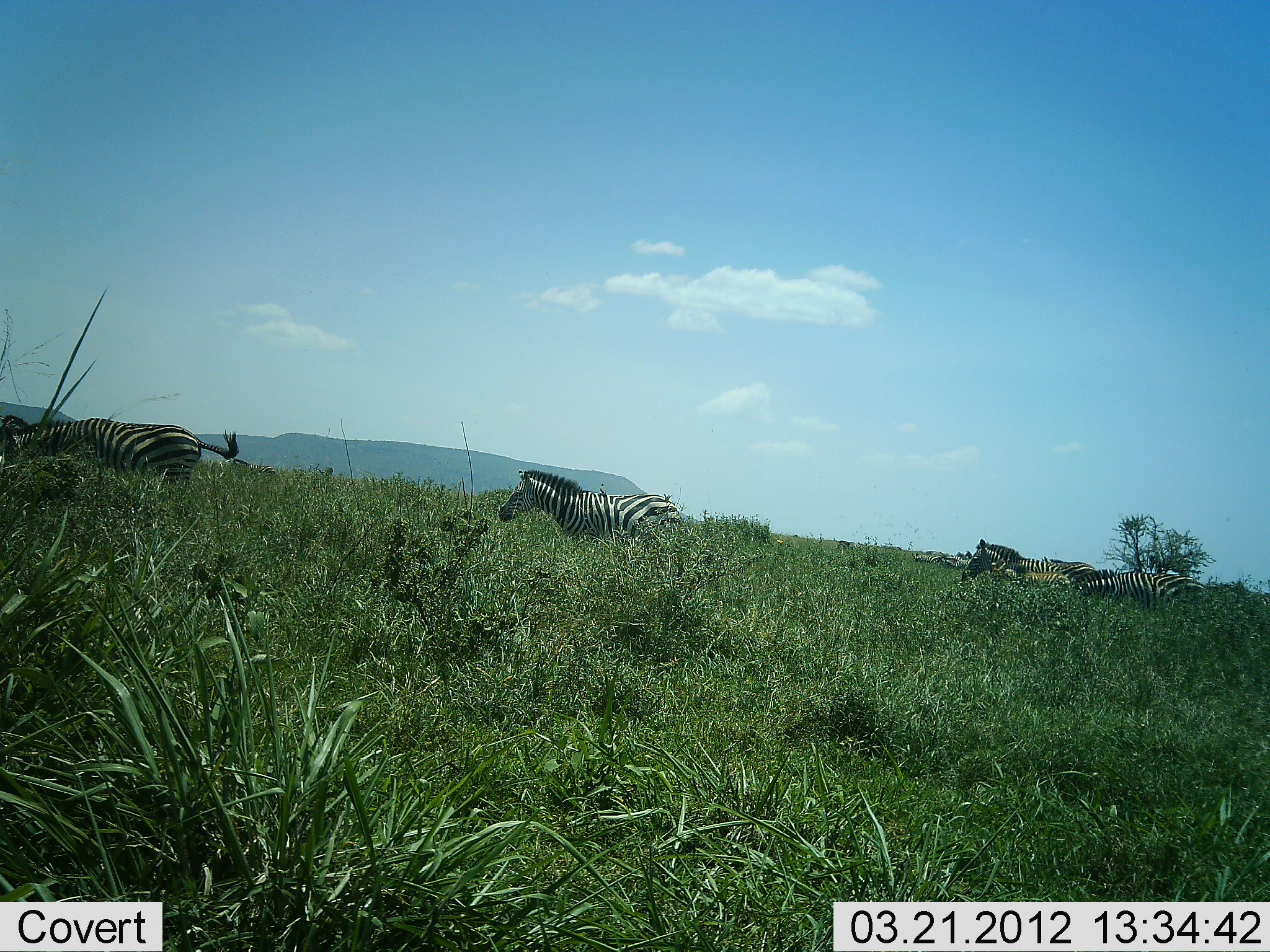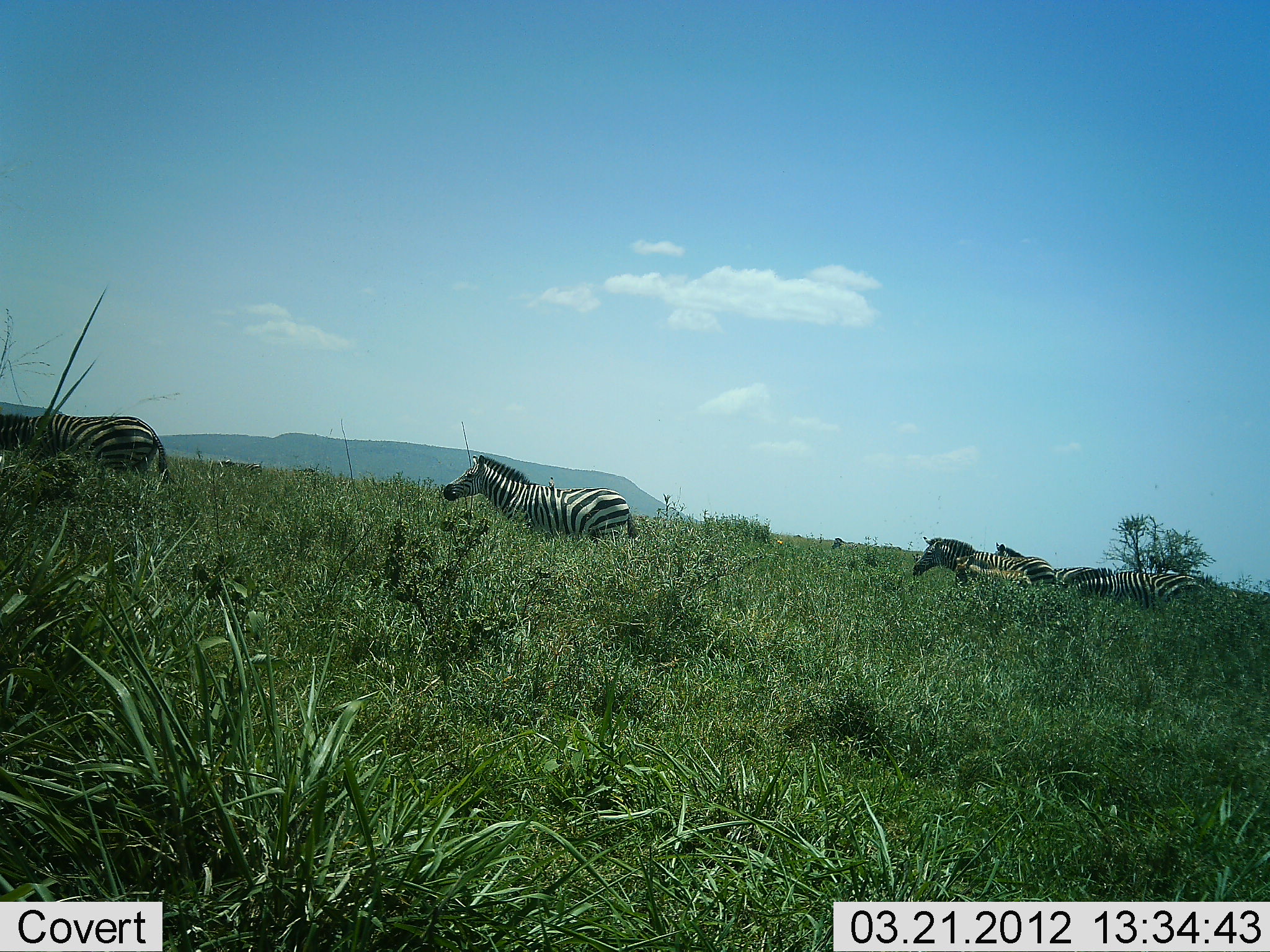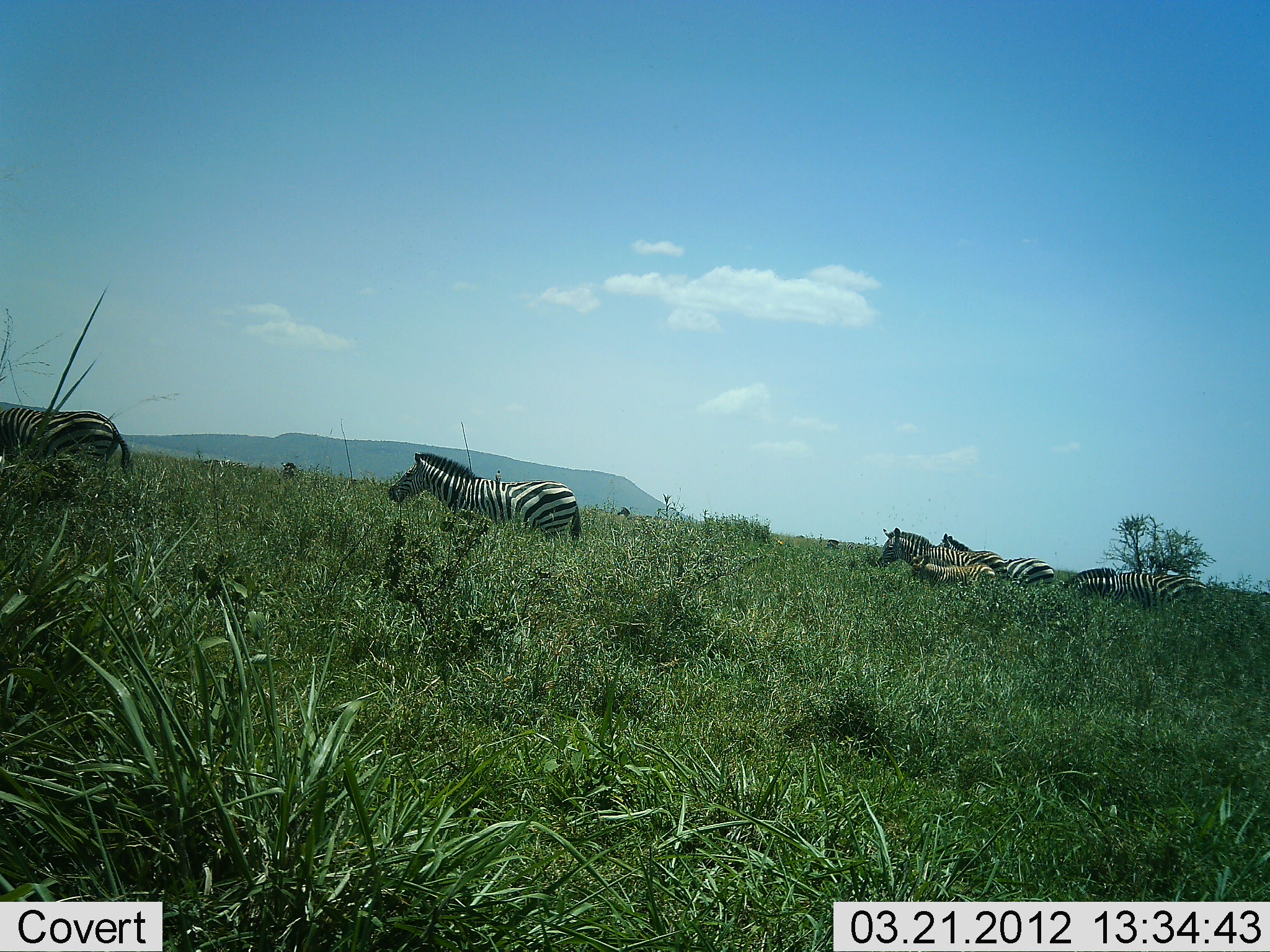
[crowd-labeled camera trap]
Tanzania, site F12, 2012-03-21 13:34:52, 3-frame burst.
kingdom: Animalia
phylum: Chordata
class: Mammalia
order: Perissodactyla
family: Equidae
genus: Equus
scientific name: Equus quagga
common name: plains zebra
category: zebra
Zebra (plains zebra) (Equus quagga), count 6. Behavior (volunteer vote fractions): standing 8%, resting 0%, moving 100%, interacting 0%. Young present (vote fraction): 22%. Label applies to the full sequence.